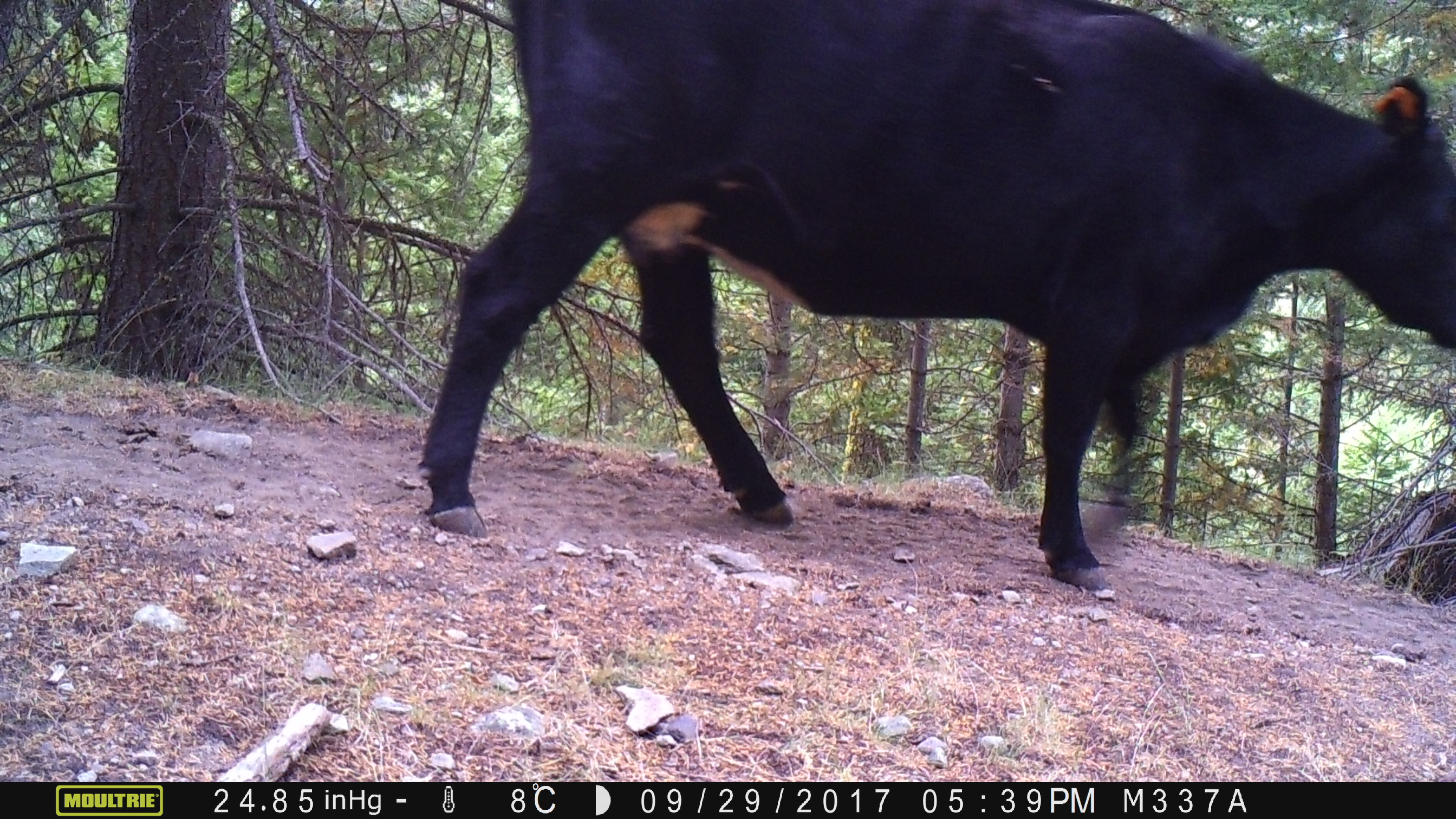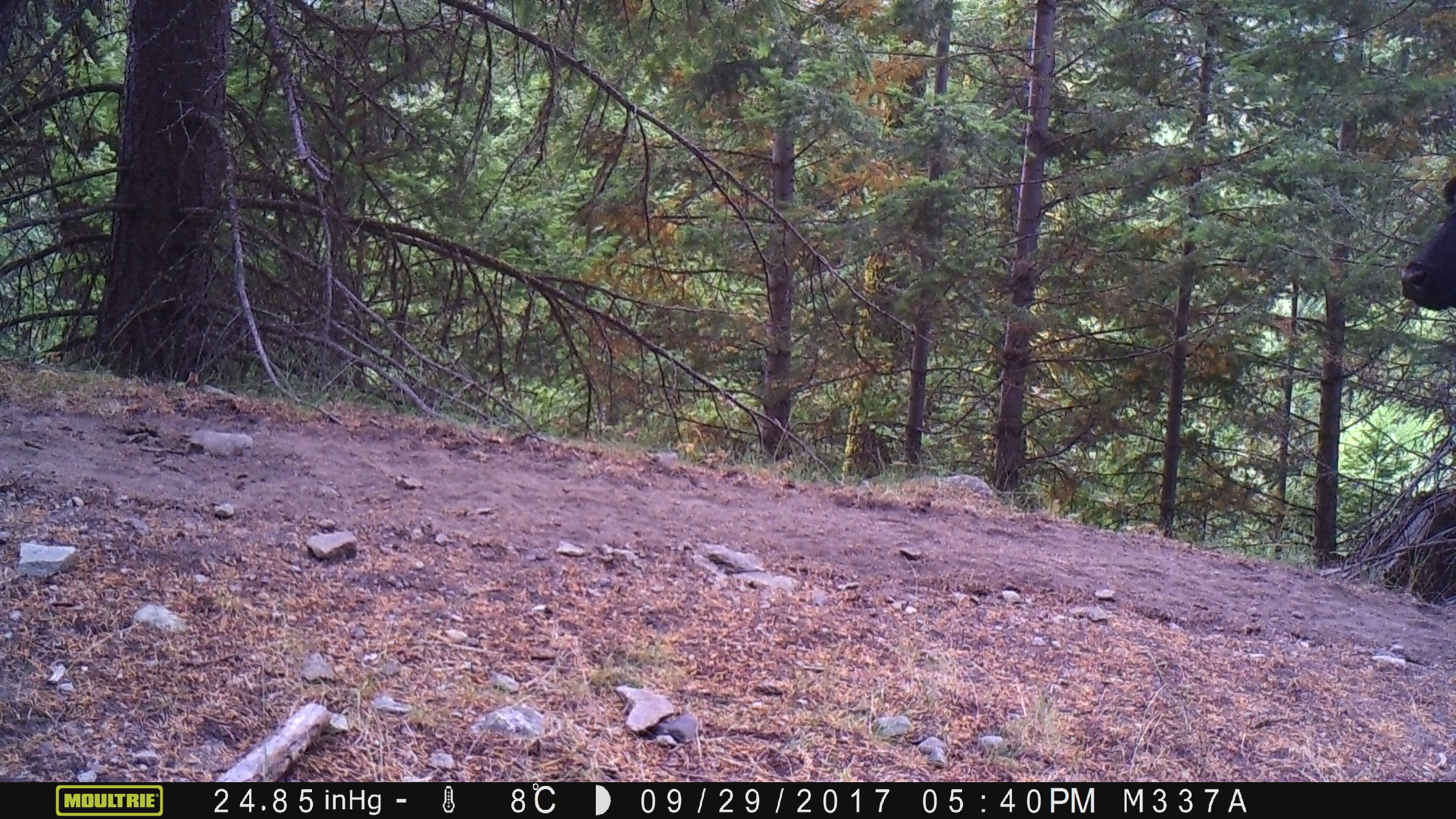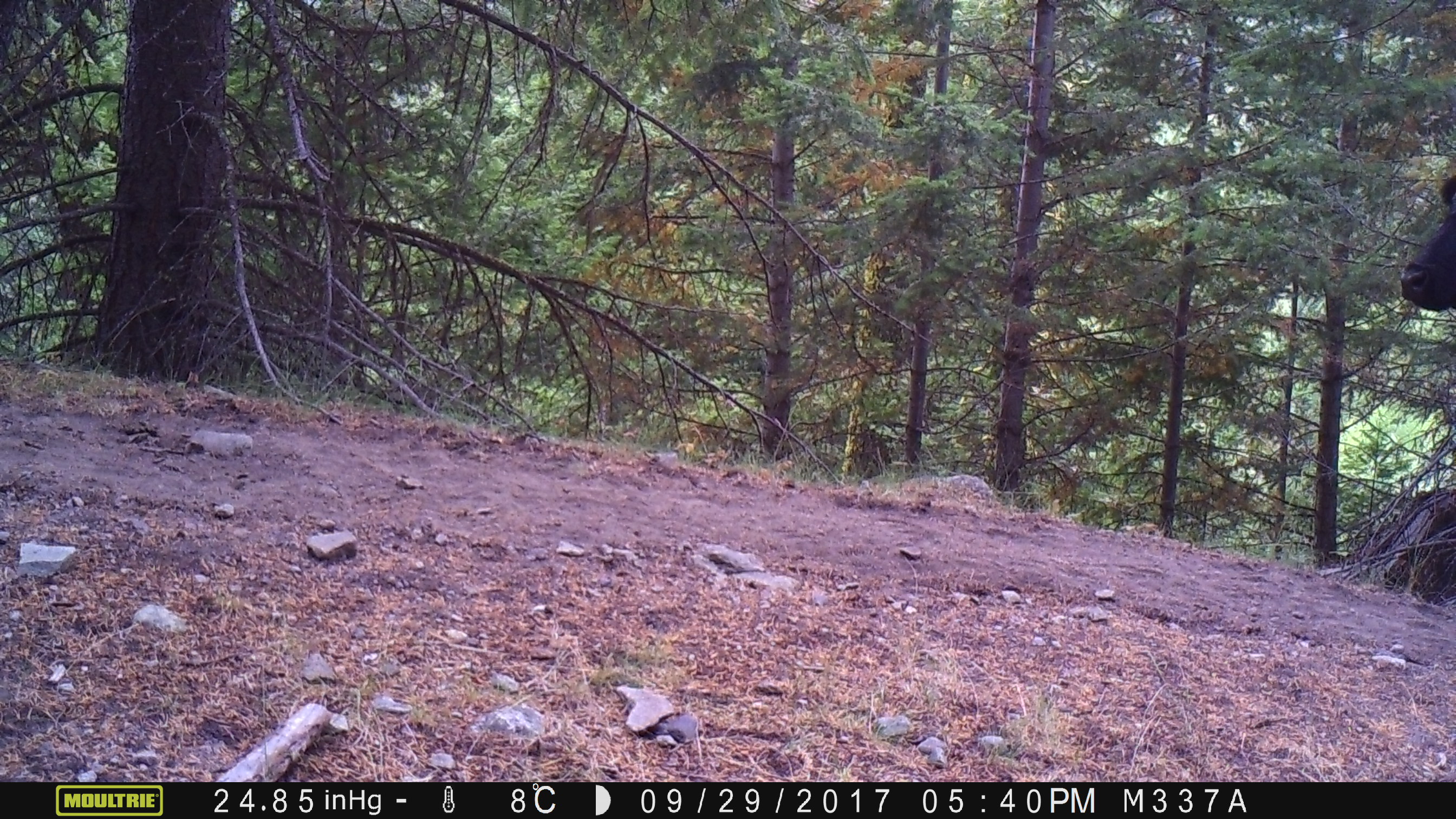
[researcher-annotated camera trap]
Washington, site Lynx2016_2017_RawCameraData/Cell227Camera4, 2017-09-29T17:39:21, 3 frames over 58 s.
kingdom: Animalia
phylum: Chordata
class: Mammalia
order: Artiodactyla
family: Bovidae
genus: Bos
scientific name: Bos taurus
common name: domestic cattle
Domestic cattle (Bos taurus). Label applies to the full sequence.